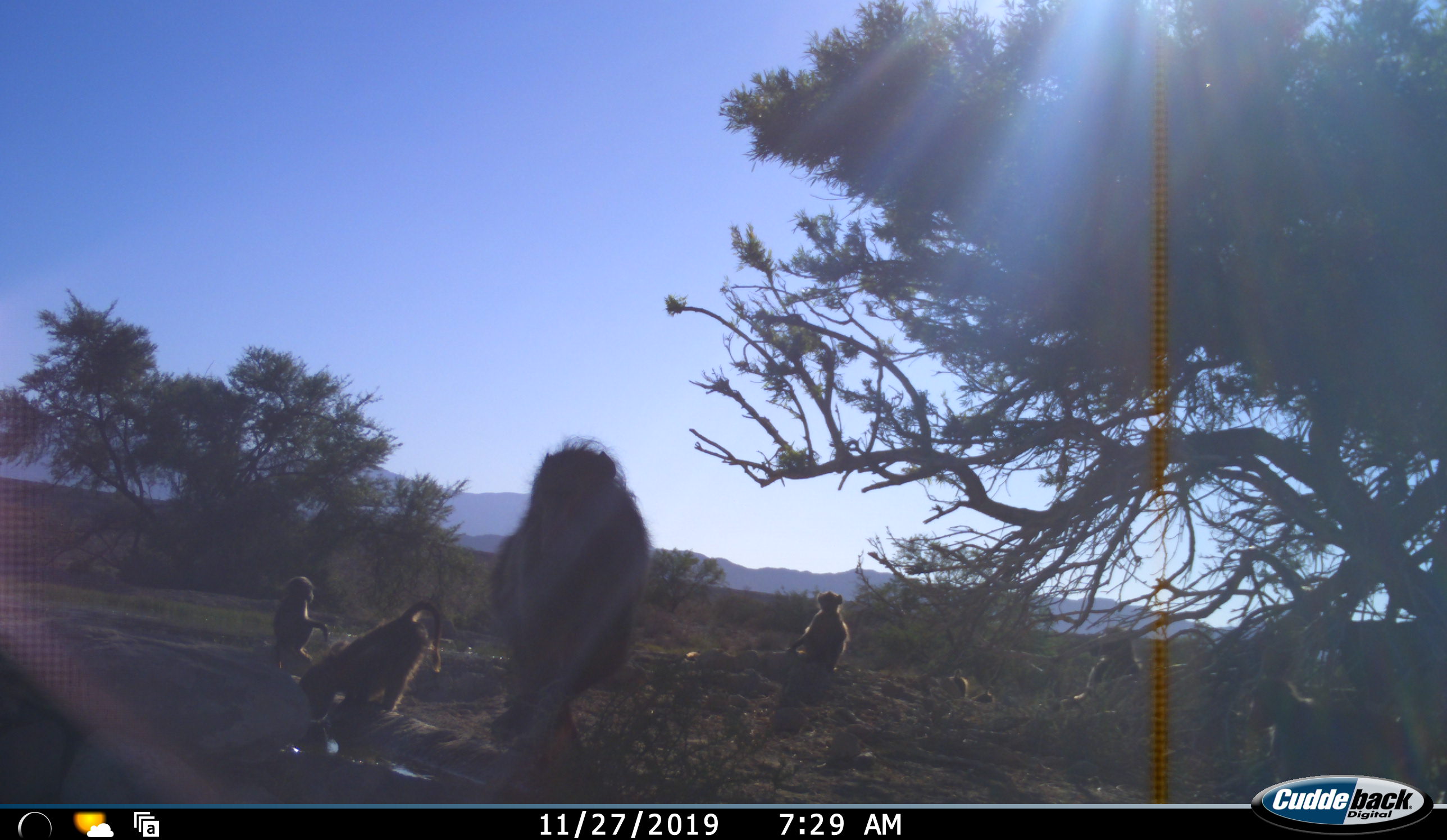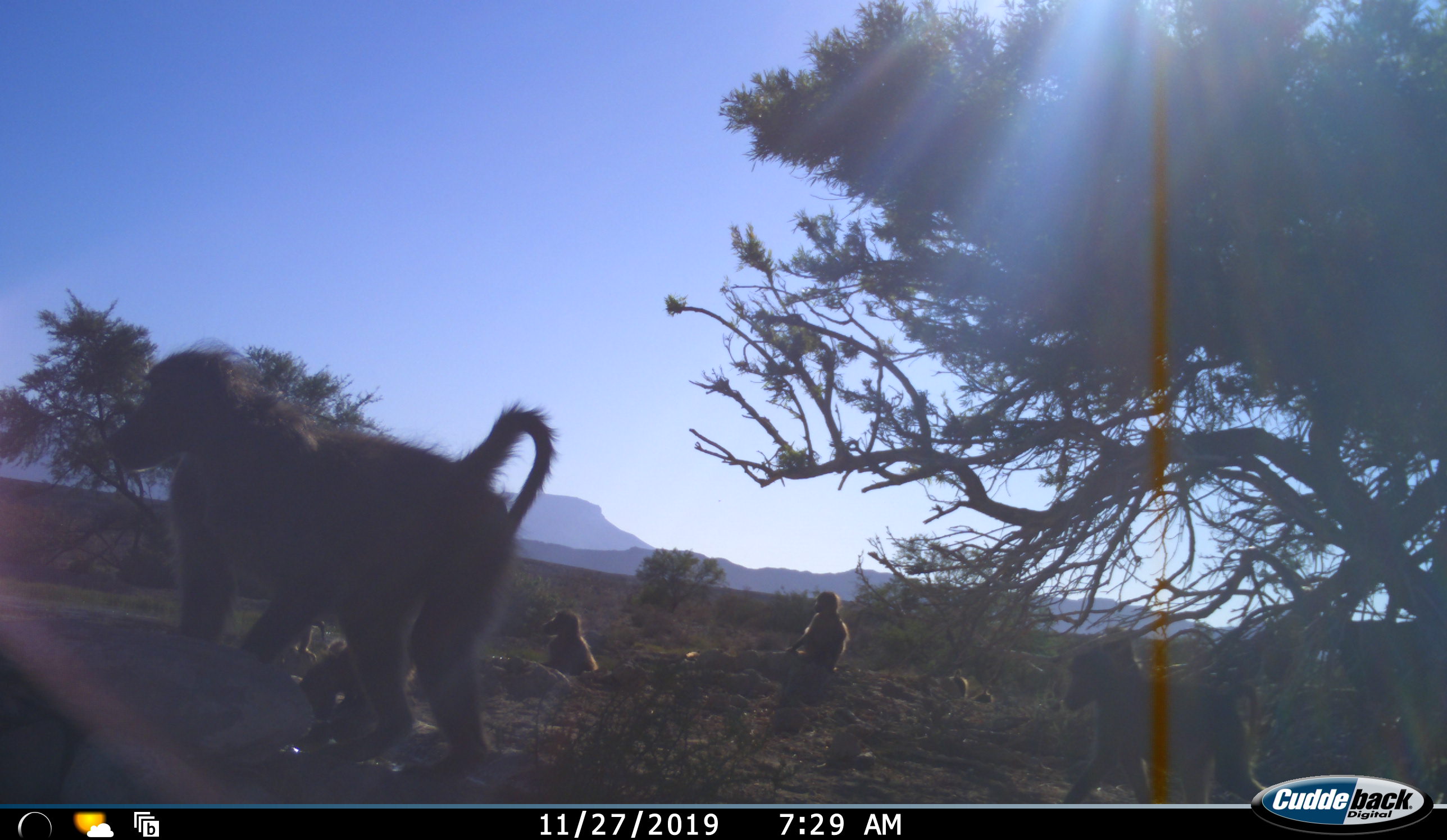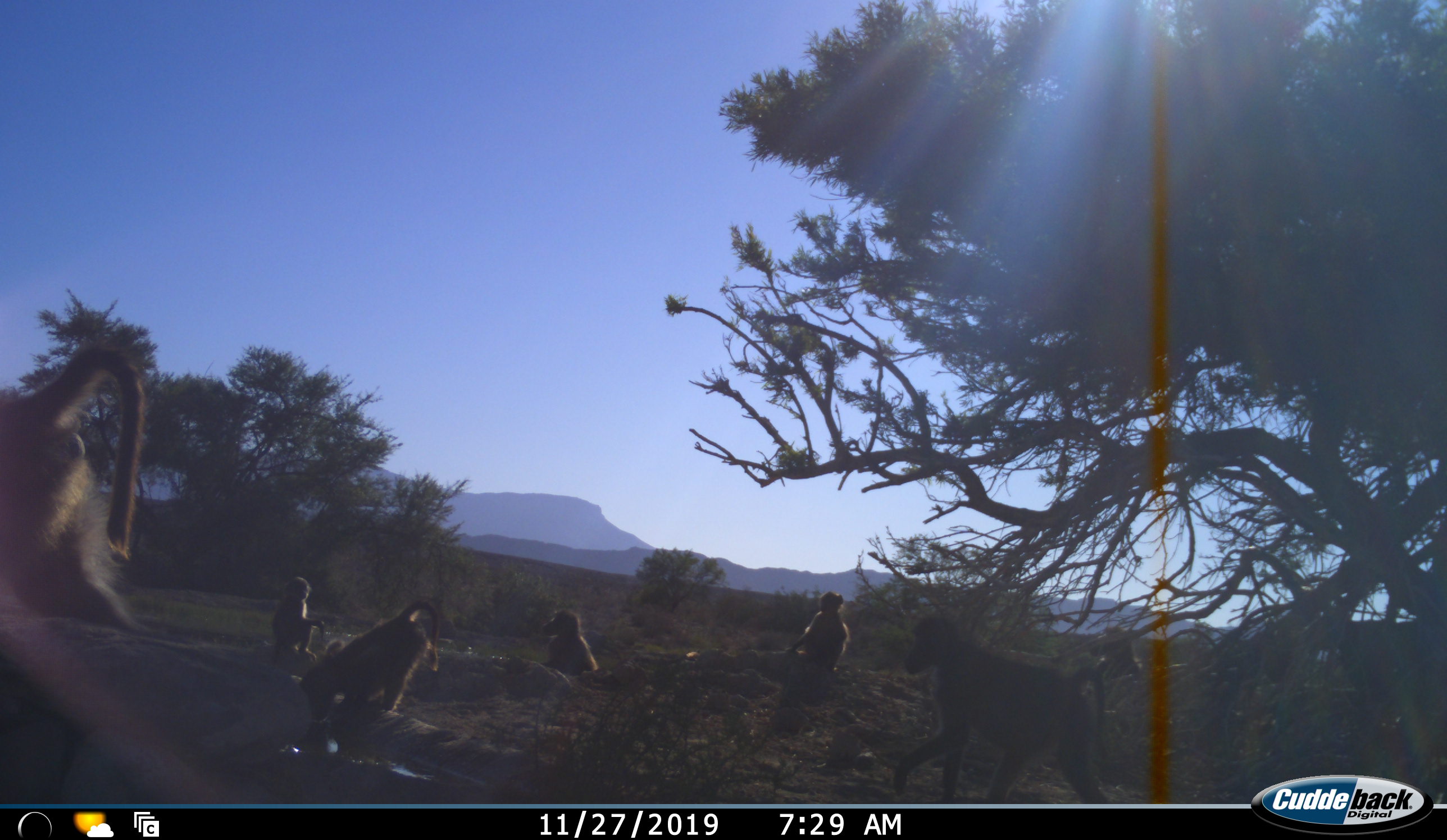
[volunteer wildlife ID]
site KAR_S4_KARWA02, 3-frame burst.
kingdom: Animalia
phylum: Chordata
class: Mammalia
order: Primates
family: Cercopithecidae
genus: Papio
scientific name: Papio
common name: baboon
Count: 7.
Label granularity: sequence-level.